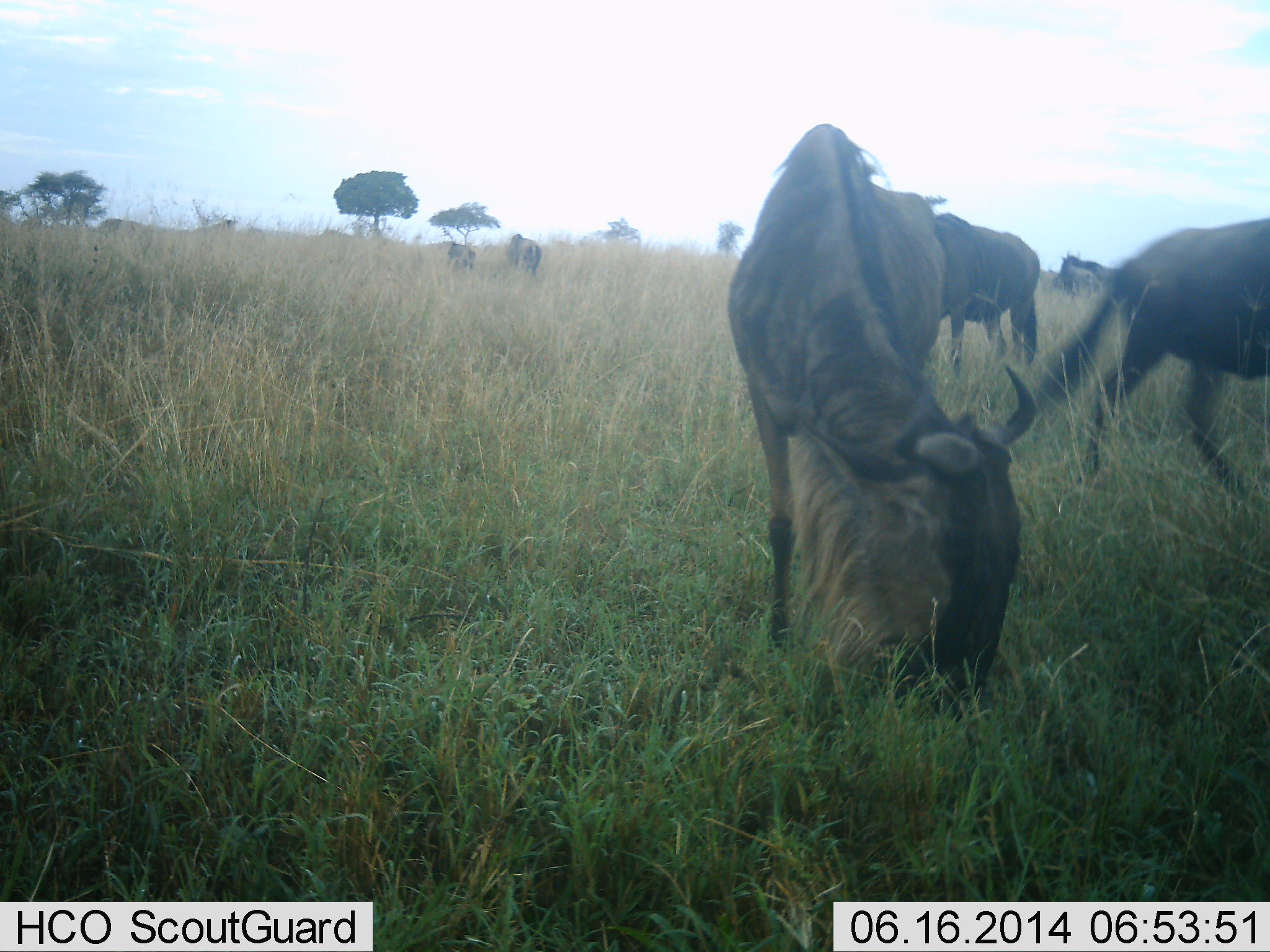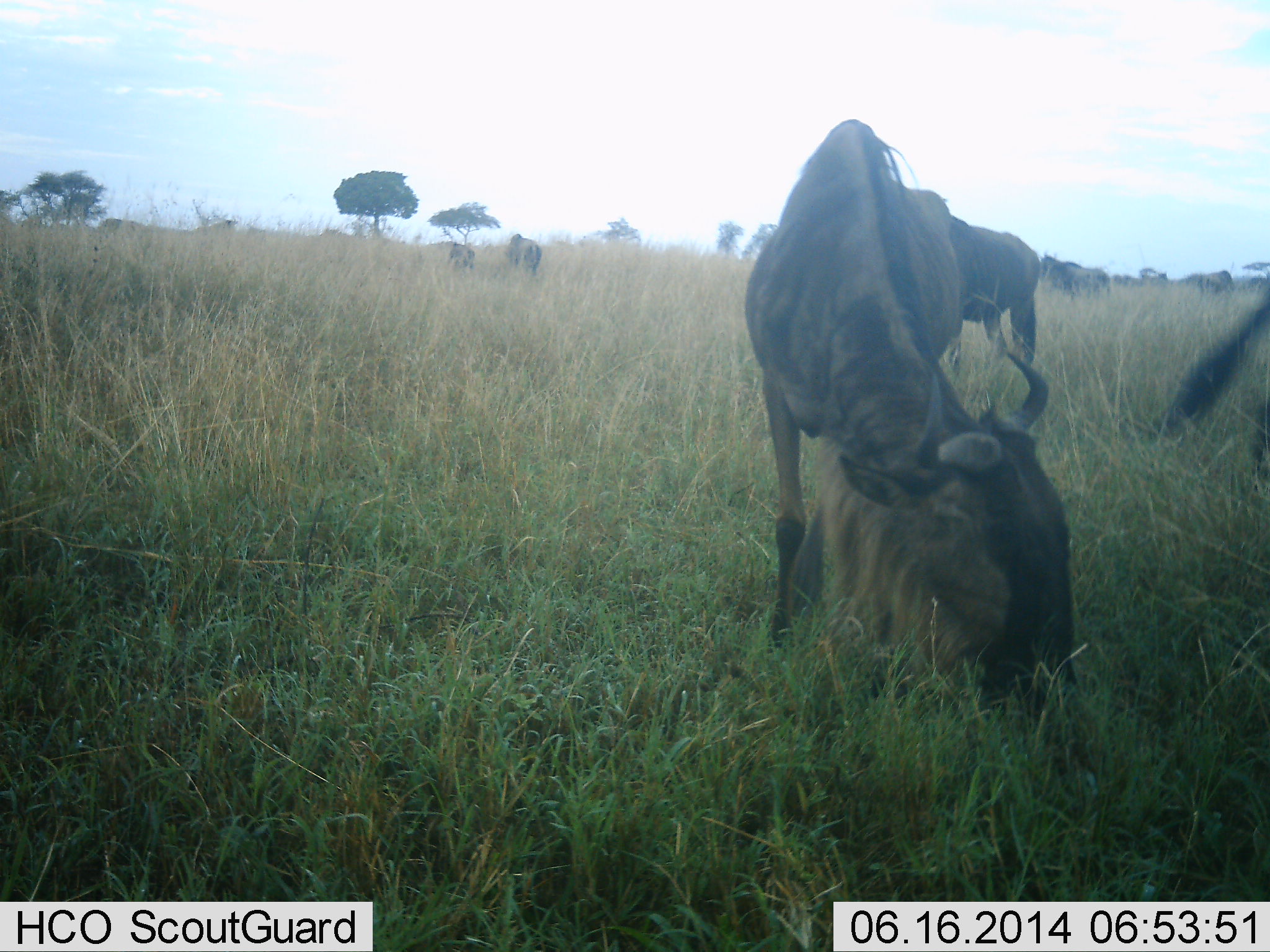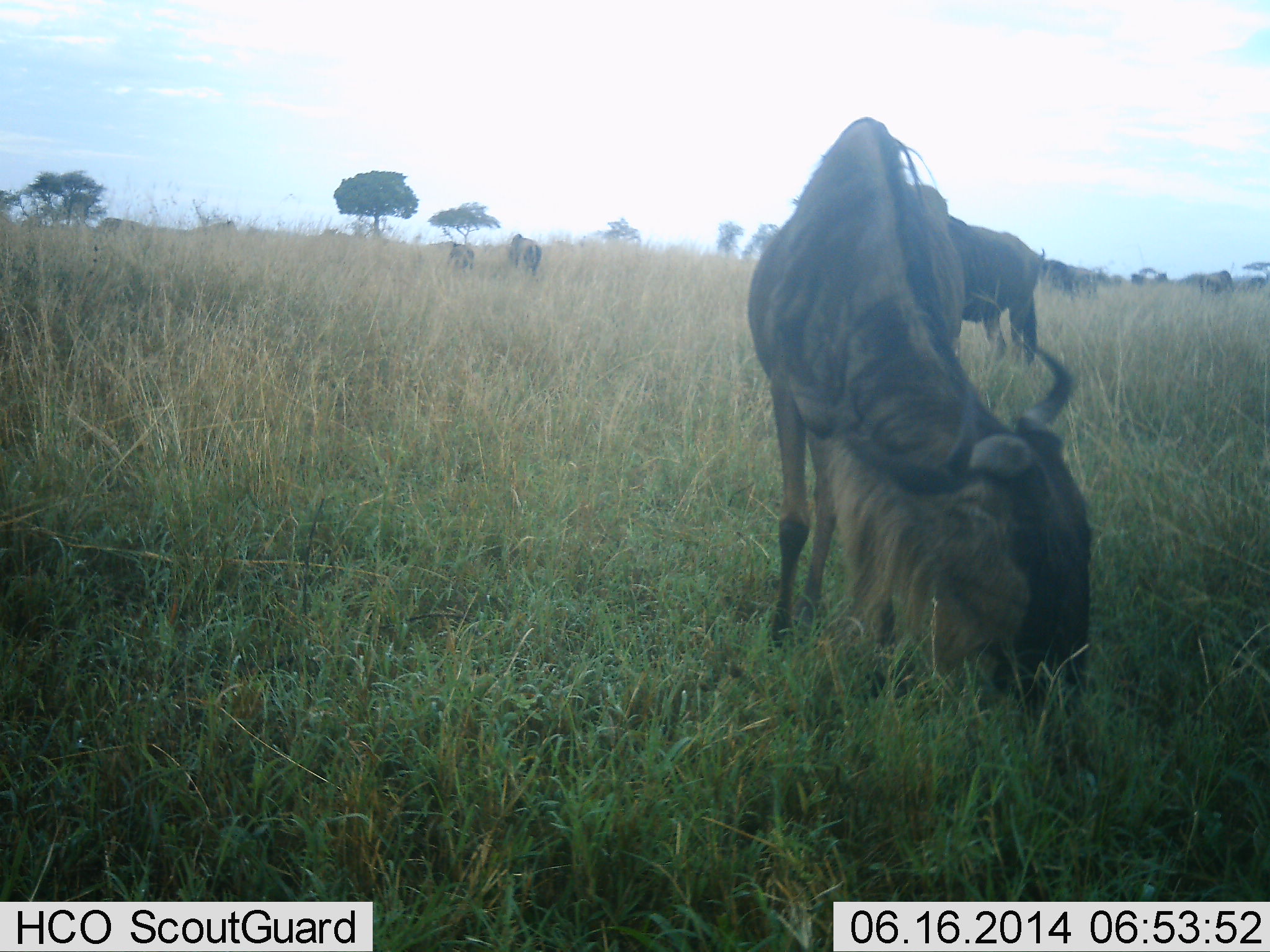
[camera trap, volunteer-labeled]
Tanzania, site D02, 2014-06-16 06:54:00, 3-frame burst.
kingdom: Animalia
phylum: Chordata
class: Mammalia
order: Artiodactyla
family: Bovidae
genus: Connochaetes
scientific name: Connochaetes taurinus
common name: blue wildebeest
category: wildebeest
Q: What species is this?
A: Wildebeest (blue wildebeest) (Connochaetes taurinus).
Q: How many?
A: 7.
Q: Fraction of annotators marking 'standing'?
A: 50%.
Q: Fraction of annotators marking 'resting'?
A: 0%.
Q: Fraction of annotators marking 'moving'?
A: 50%.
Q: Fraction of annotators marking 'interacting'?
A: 0%.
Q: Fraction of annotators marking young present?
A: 0%.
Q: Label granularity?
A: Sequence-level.